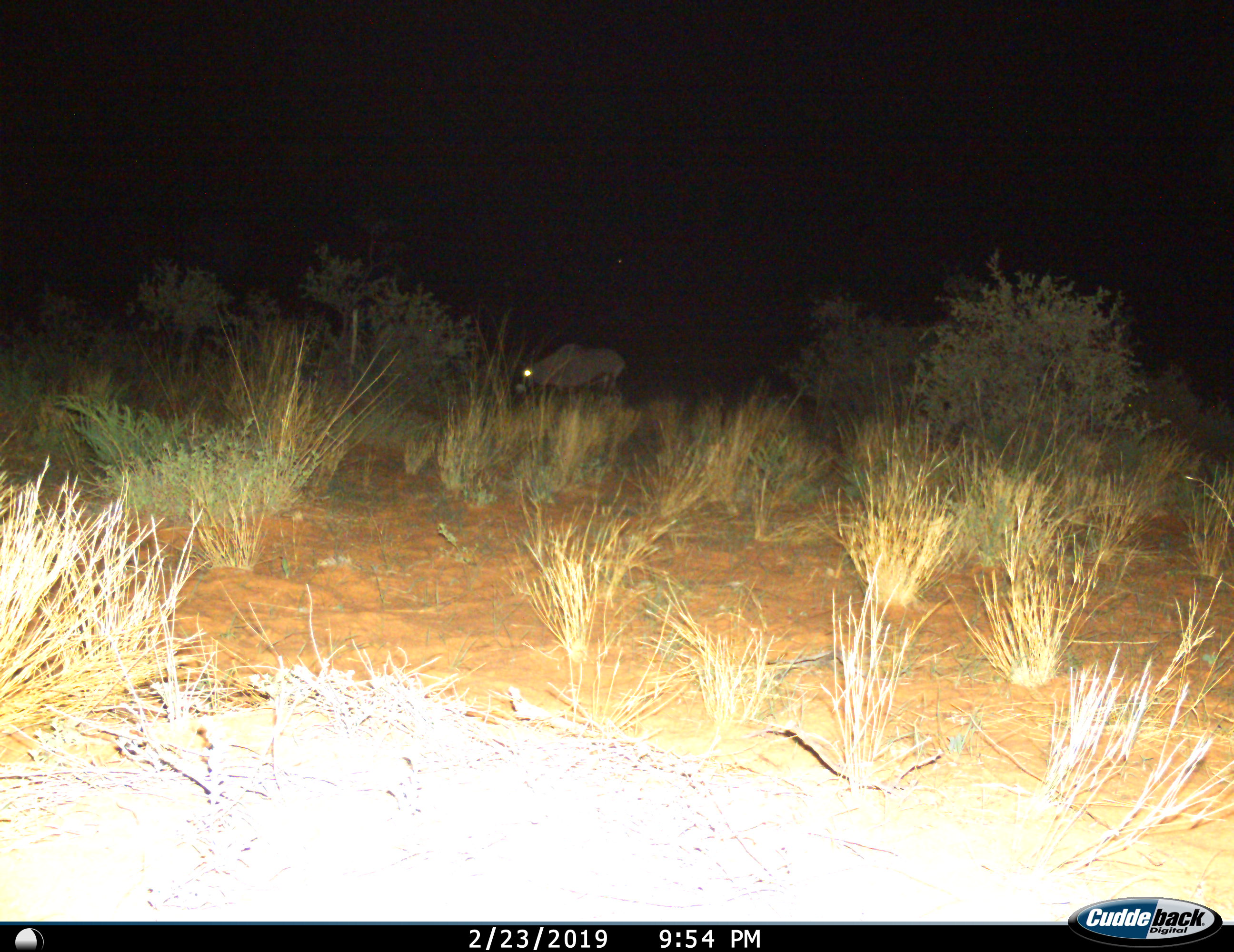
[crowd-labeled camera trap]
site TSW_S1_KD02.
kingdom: Animalia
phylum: Chordata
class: Mammalia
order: Artiodactyla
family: Bovidae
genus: Oryx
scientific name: Oryx gazella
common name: gemsbok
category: oryx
Oryx (gemsbok) (Oryx gazella), count 1. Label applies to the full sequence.